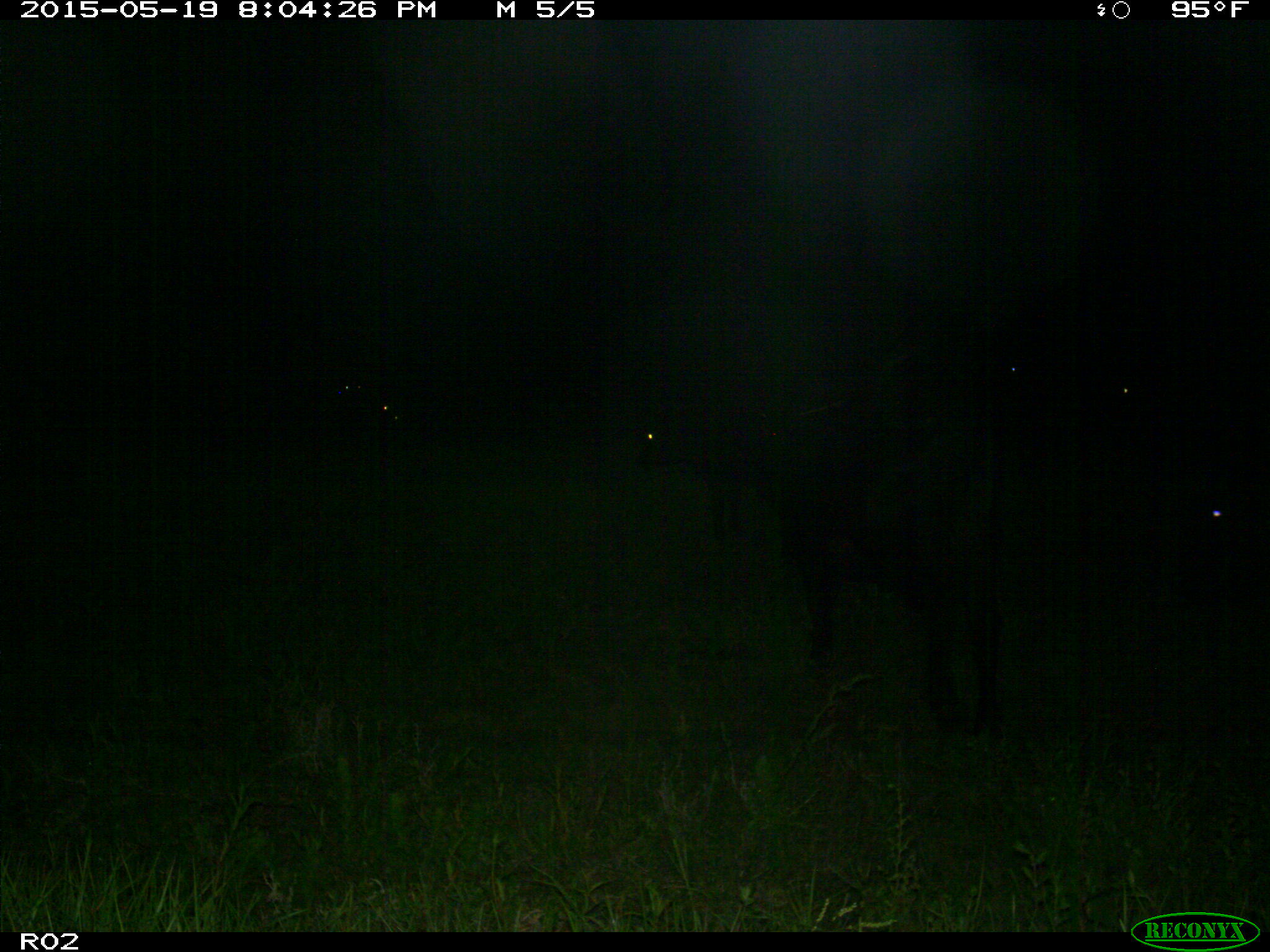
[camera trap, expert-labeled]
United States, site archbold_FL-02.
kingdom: Animalia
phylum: Chordata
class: Mammalia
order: Artiodactyla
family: Bovidae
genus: Bos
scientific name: Bos taurus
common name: domestic cow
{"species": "Bos taurus (domestic cow)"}